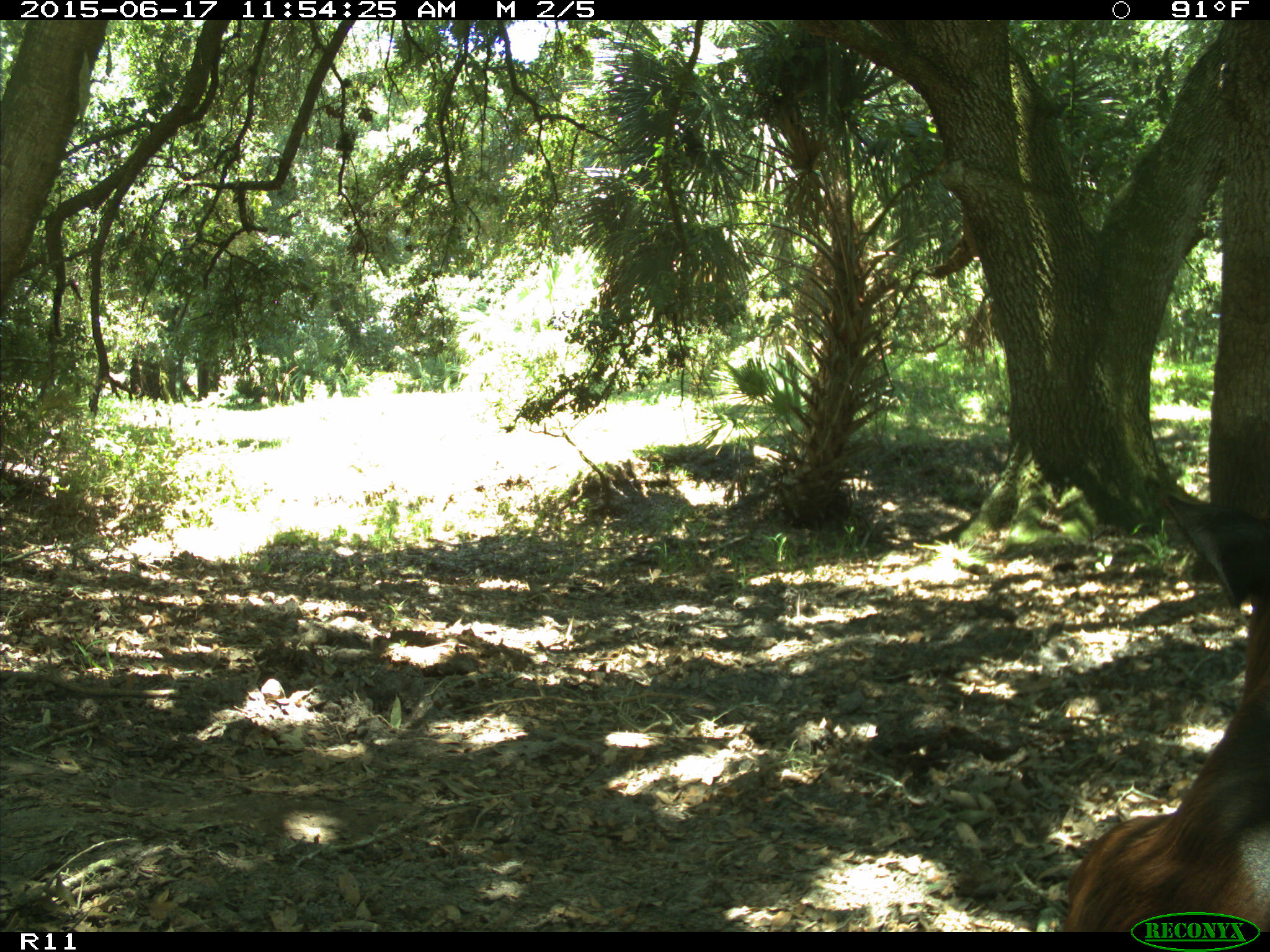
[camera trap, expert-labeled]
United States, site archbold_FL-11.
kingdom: Animalia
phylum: Chordata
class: Mammalia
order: Artiodactyla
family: Bovidae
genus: Bos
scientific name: Bos taurus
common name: domestic cow